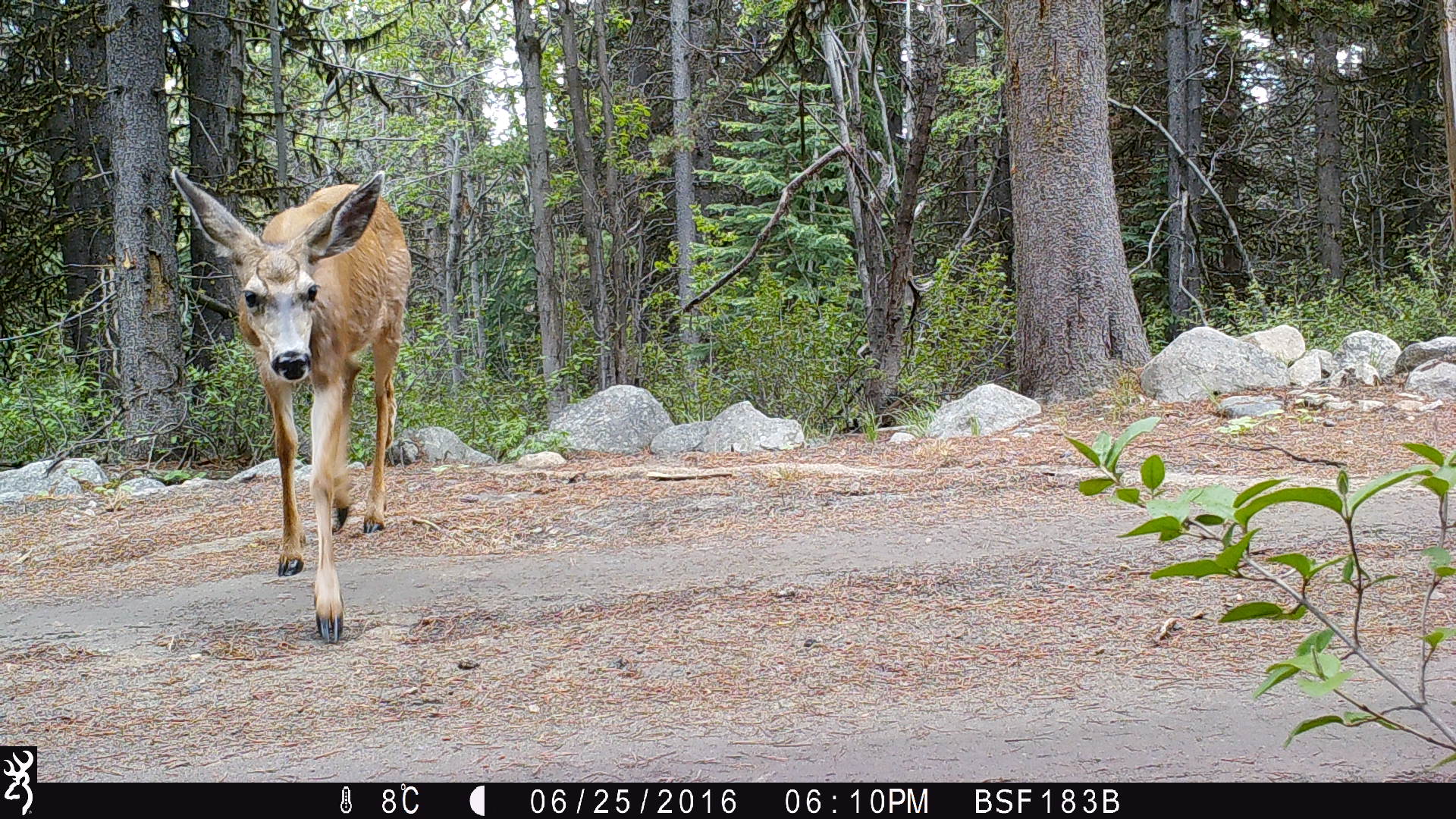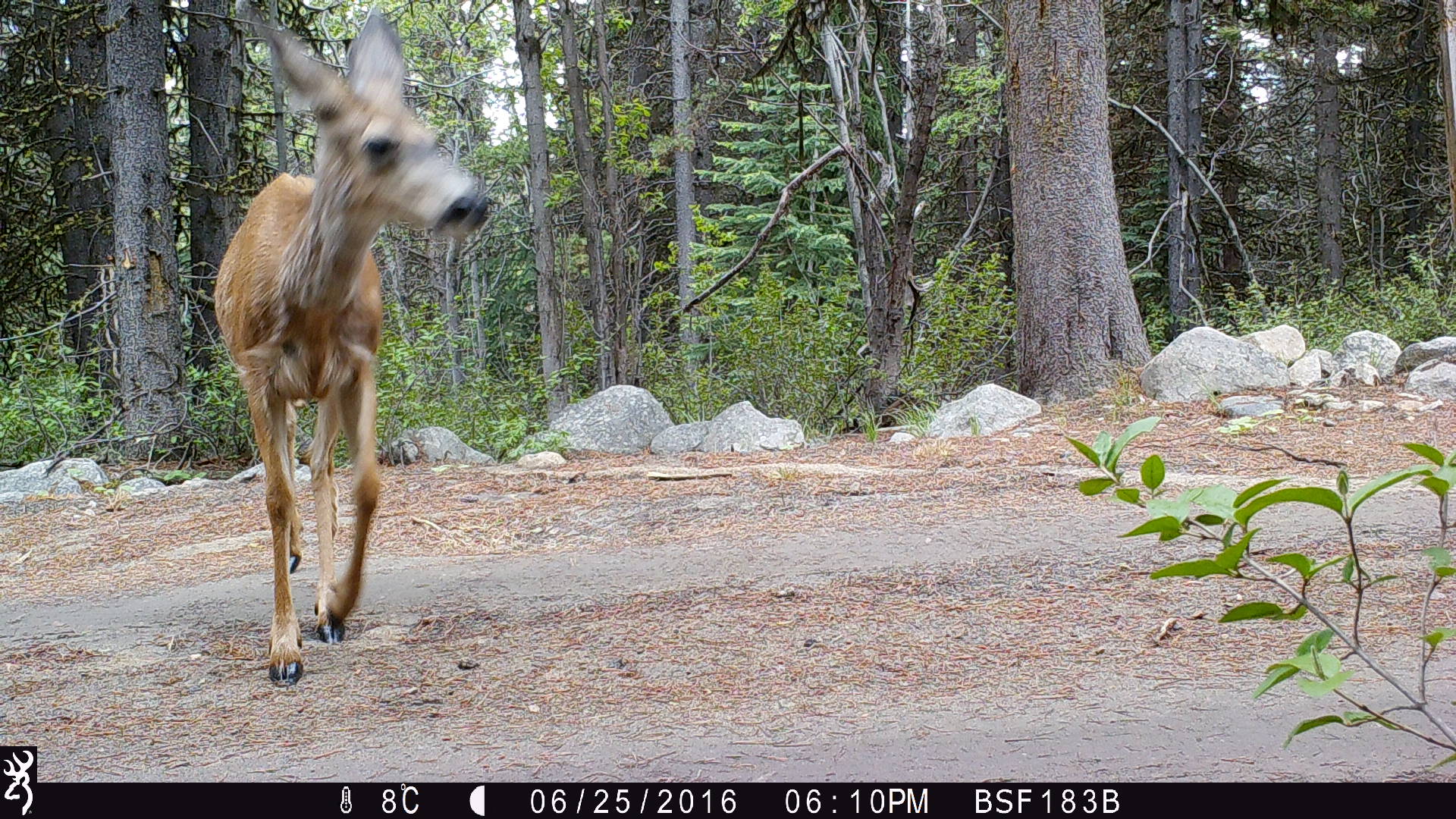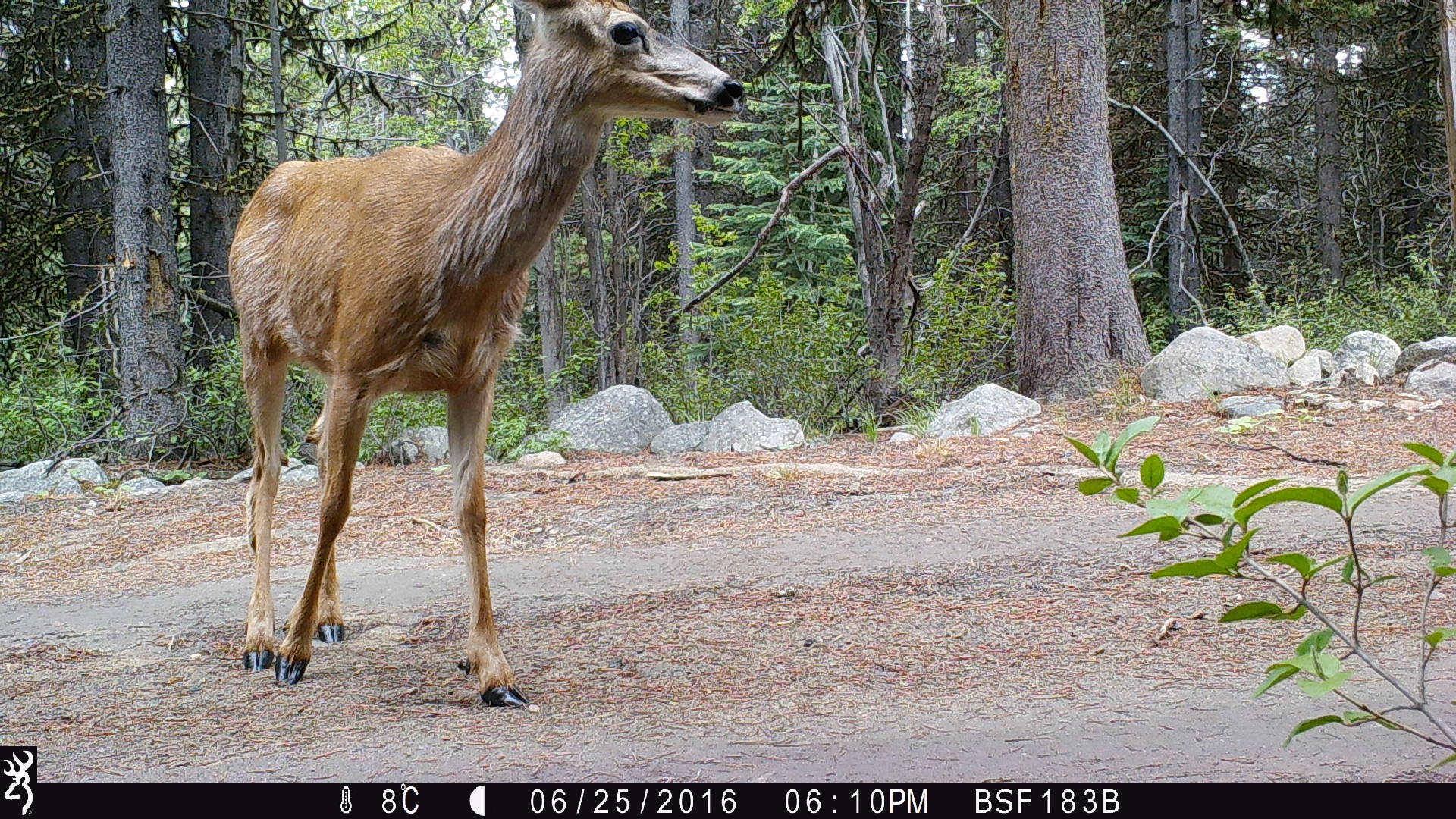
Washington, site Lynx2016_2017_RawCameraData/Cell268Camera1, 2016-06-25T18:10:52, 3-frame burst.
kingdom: Animalia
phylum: Chordata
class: Mammalia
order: Artiodactyla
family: Cervidae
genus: Odocoileus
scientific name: Odocoileus hemionus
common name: mule deer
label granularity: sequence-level